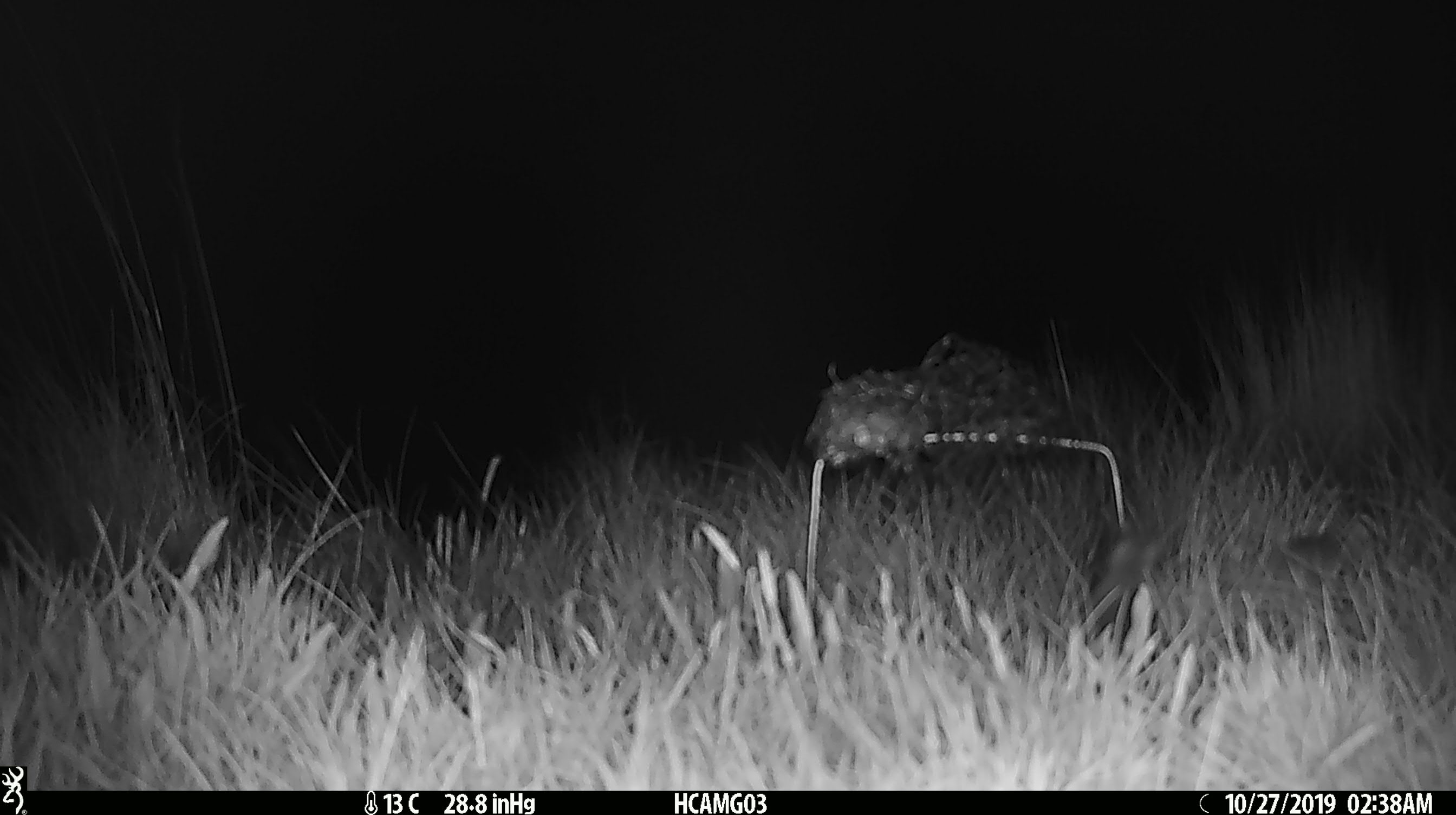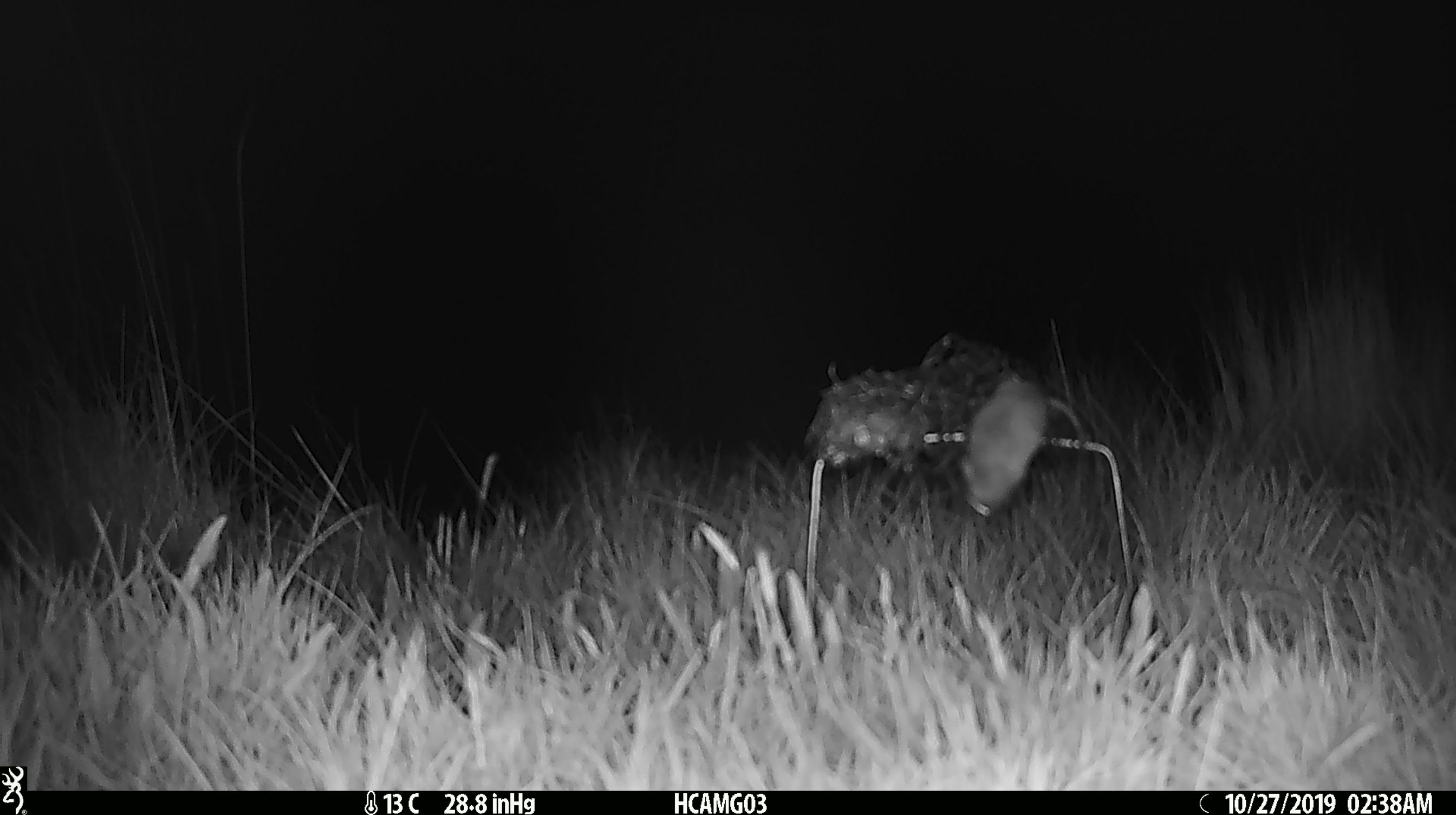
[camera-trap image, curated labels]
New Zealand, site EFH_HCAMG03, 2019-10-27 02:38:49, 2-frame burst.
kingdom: Animalia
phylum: Chordata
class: Mammalia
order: Rodentia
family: Muridae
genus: Mus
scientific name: Mus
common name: mouse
Mouse (Mus).